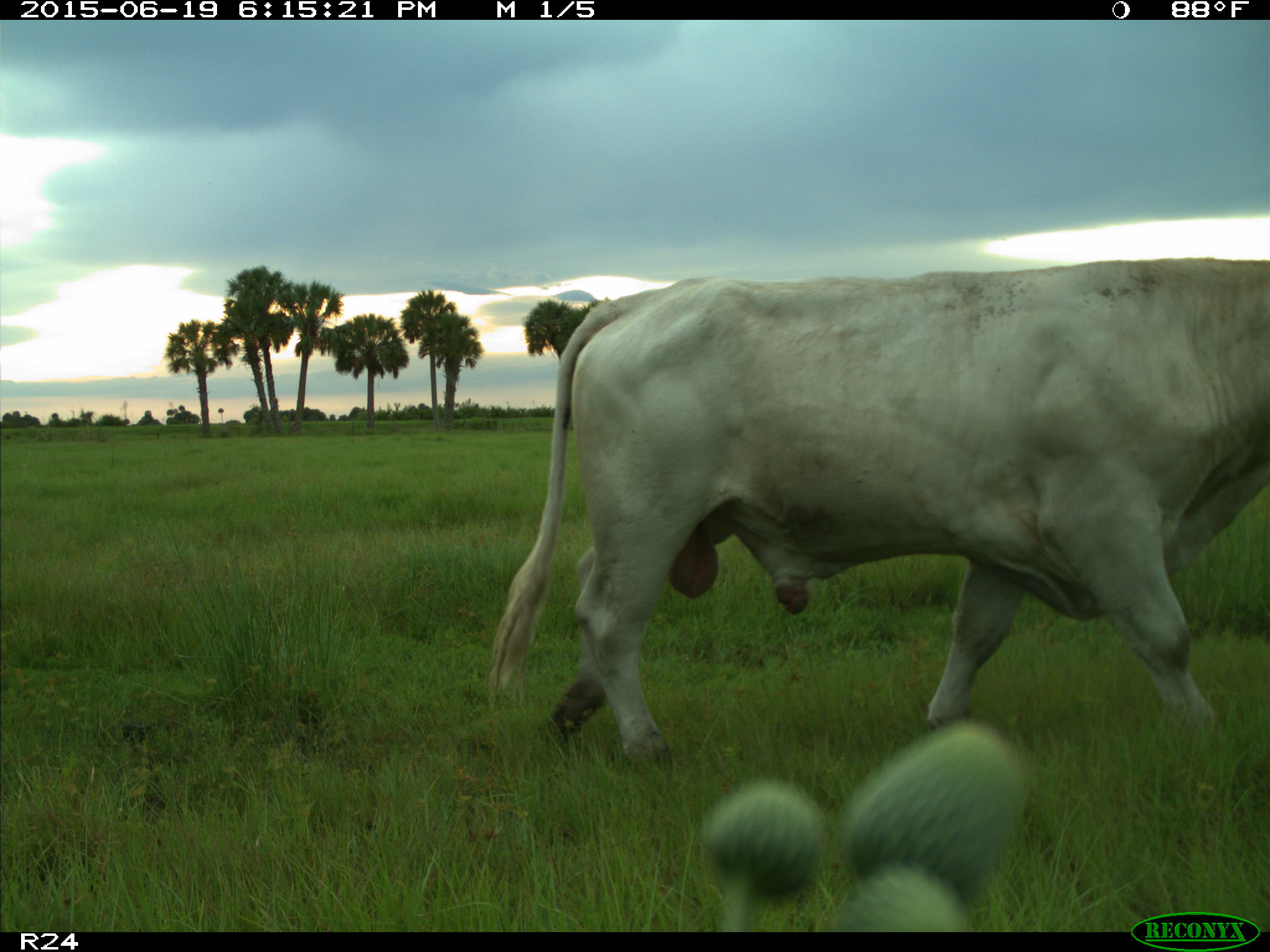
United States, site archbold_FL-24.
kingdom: Animalia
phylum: Chordata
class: Mammalia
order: Artiodactyla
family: Bovidae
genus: Bos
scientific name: Bos taurus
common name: domestic cow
Bos taurus (domestic cow).